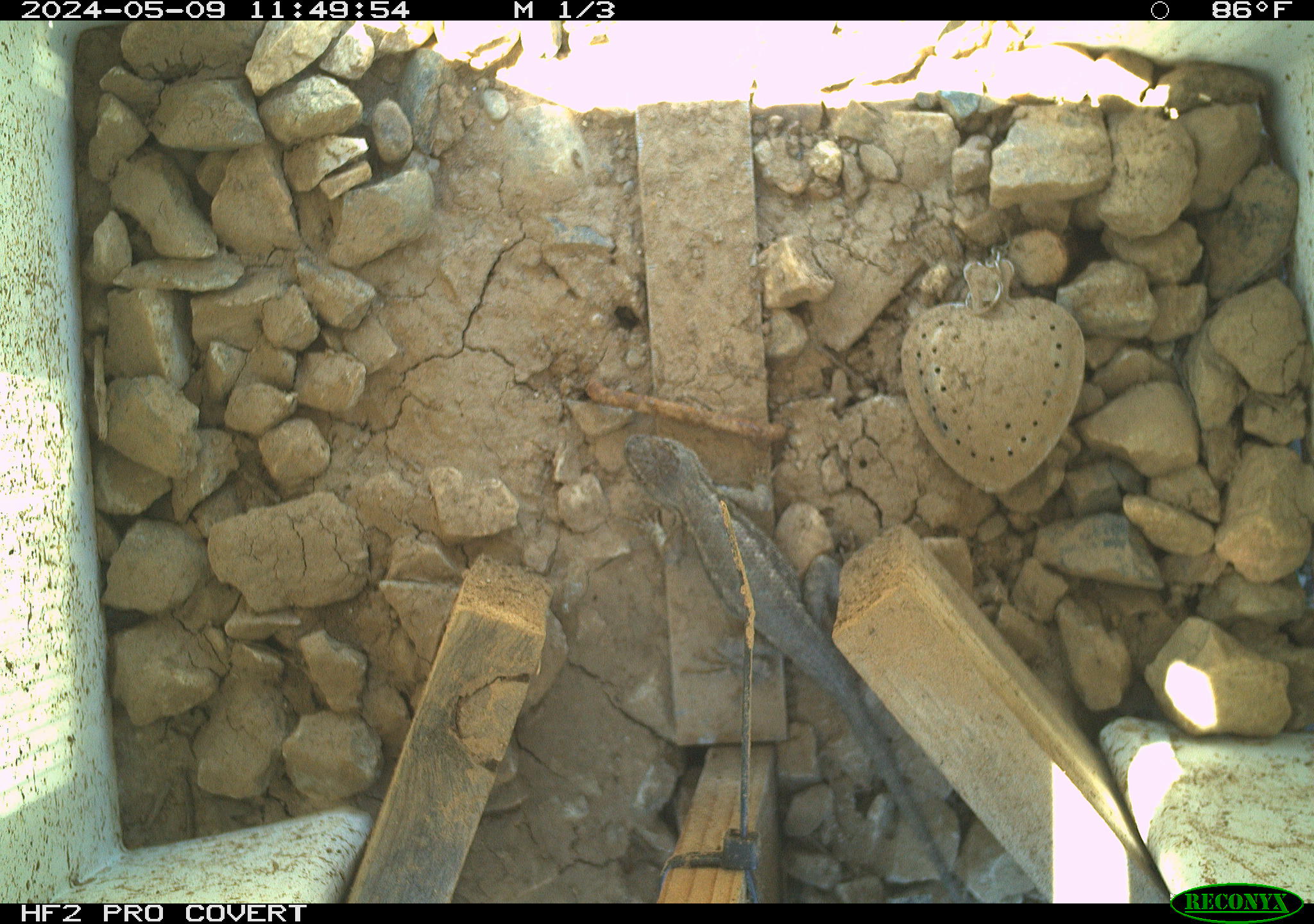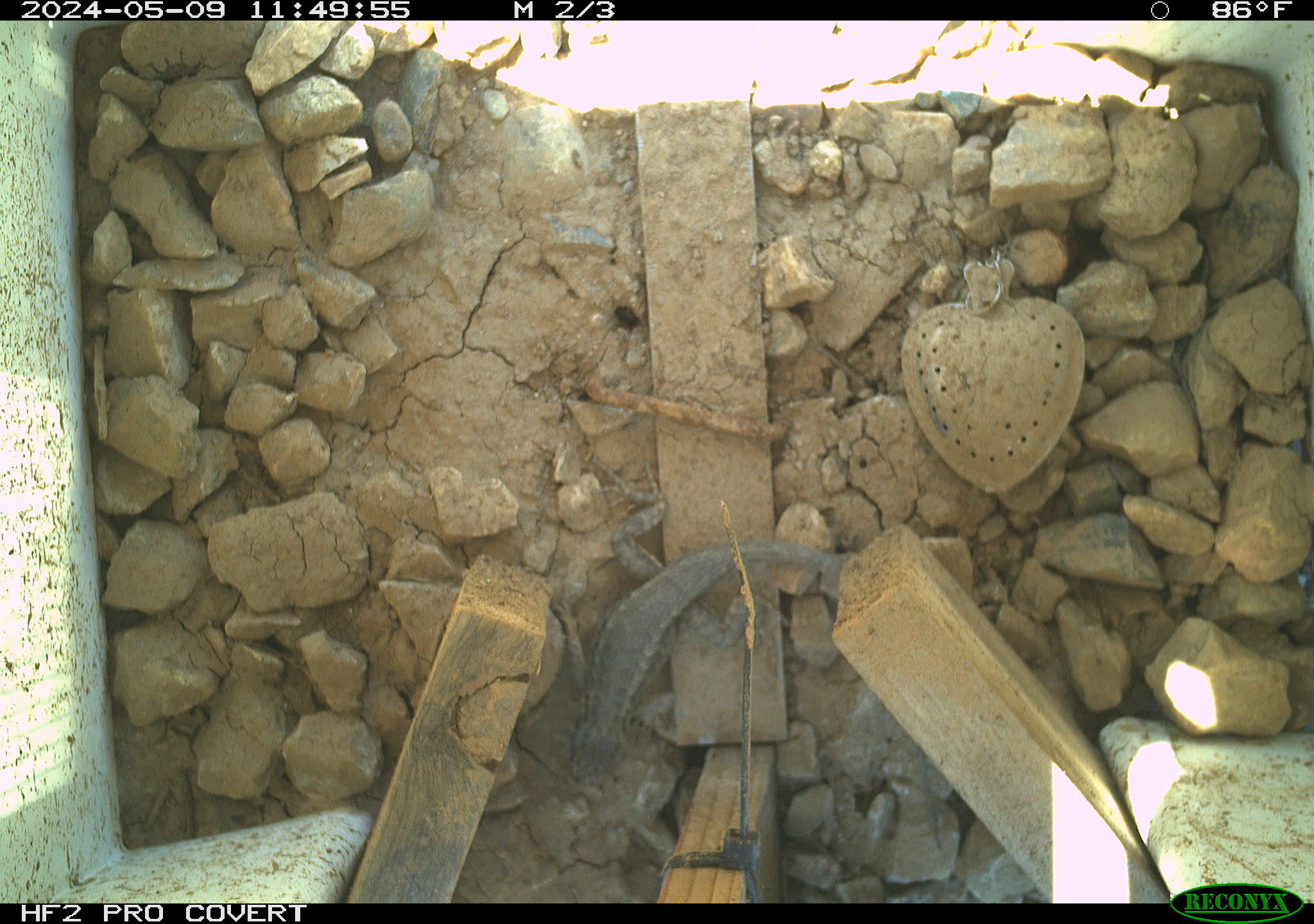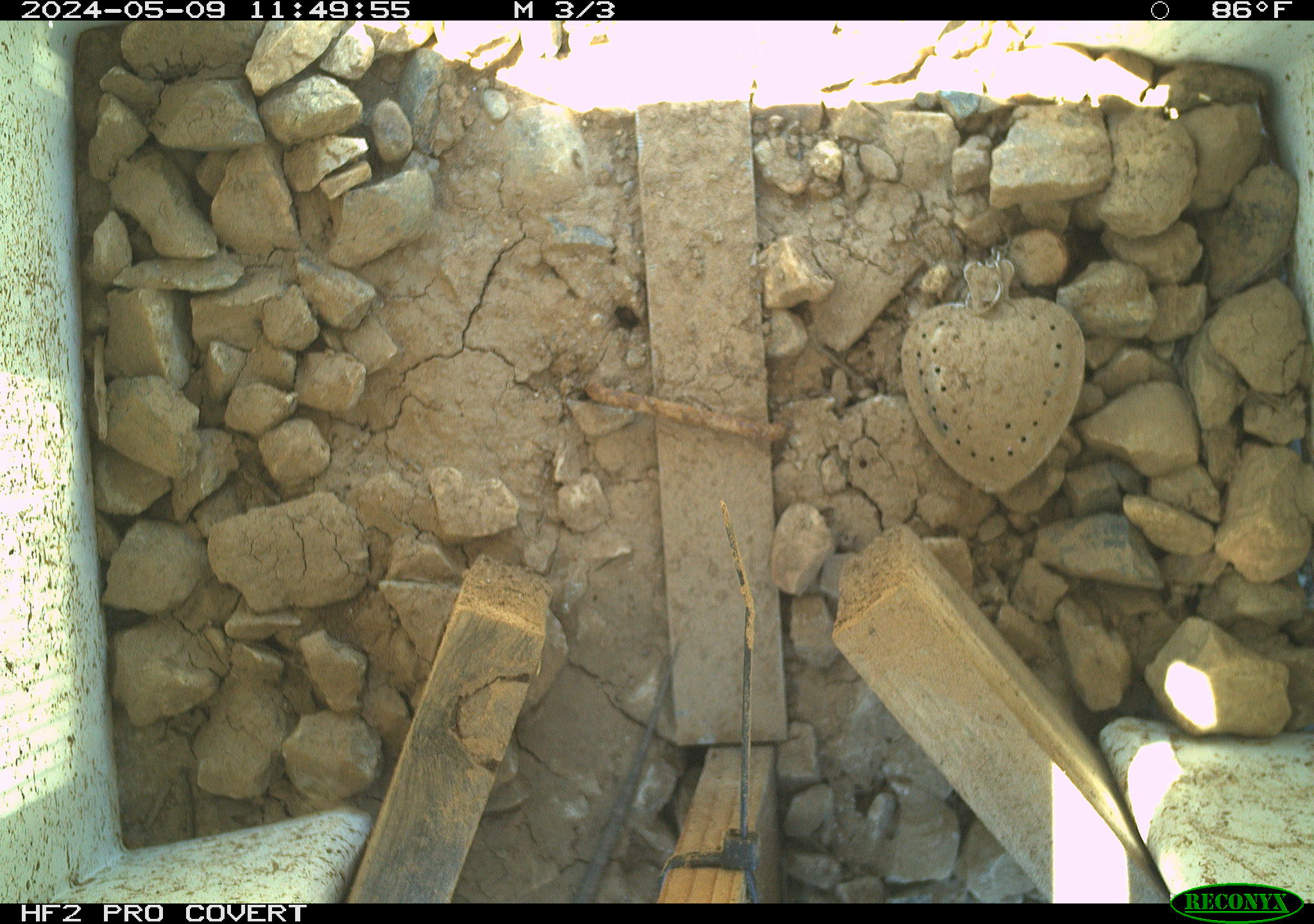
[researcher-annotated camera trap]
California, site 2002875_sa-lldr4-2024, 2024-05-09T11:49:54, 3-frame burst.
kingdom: Animalia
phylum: Chordata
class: Reptilia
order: Squamata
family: Phrynosomatidae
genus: Sceloporus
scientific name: Sceloporus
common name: spiny lizards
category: sceloporus species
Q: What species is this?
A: Sceloporus species (spiny lizards) (Sceloporus).